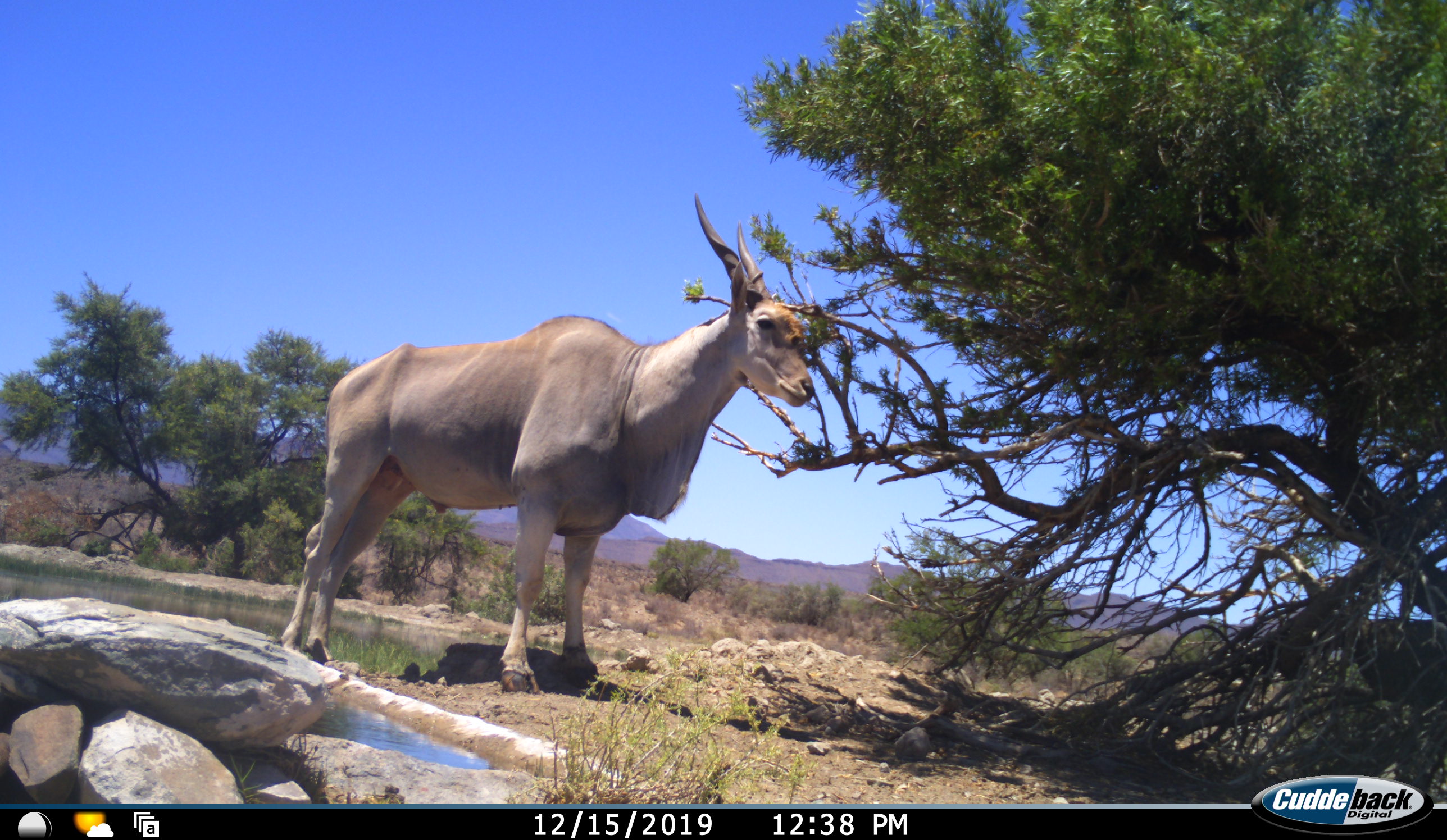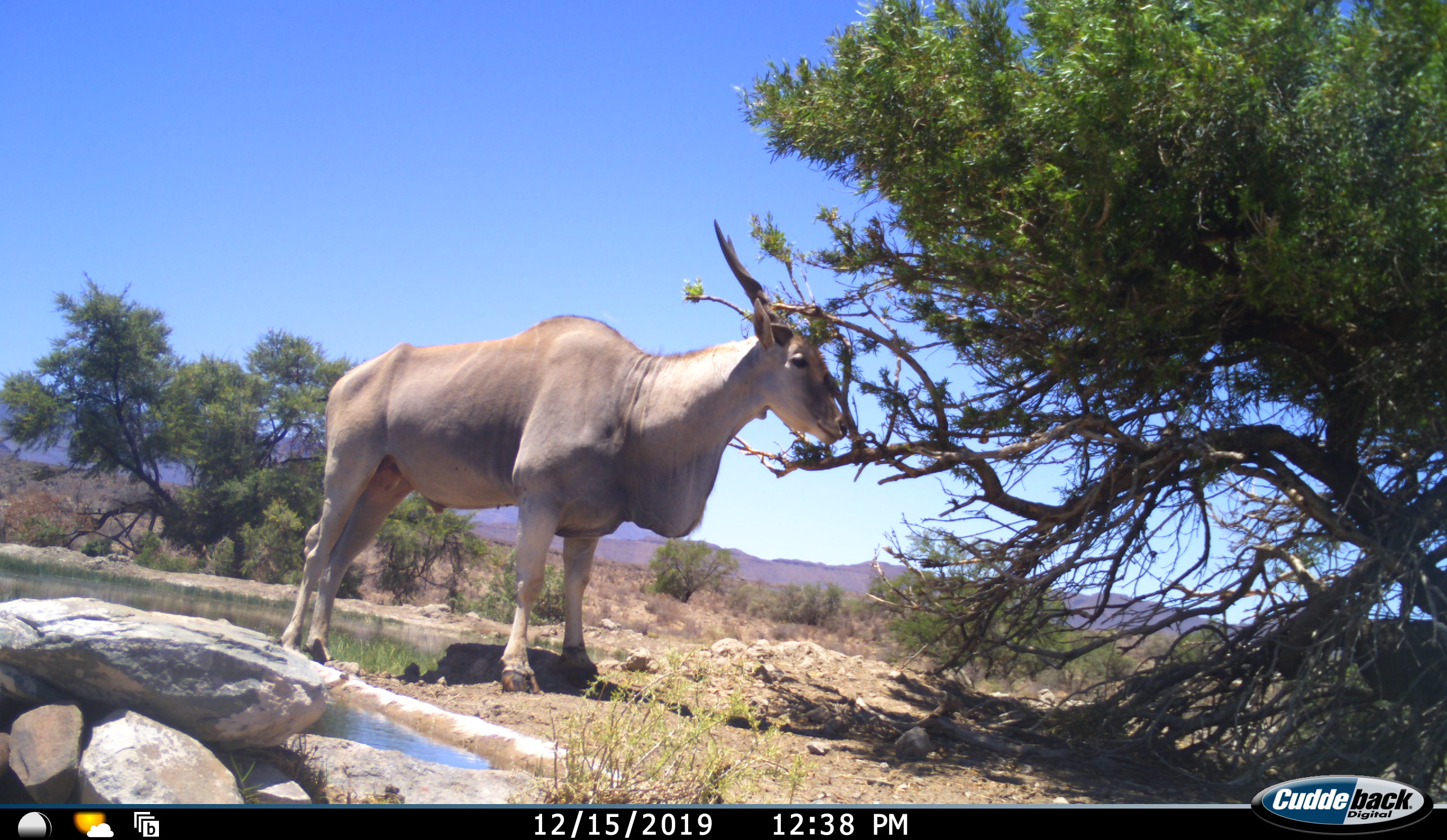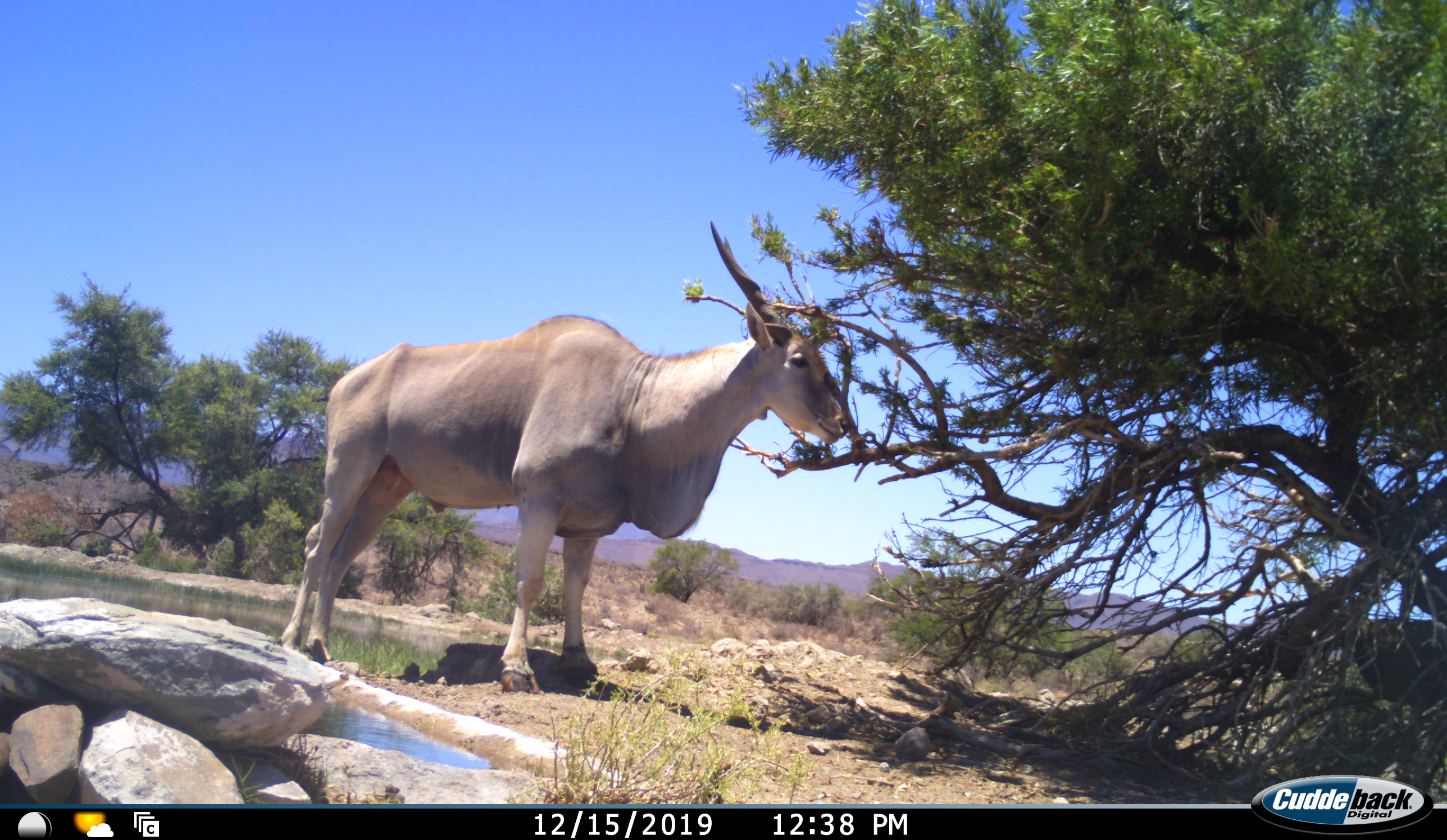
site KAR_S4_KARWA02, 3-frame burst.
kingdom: Animalia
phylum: Chordata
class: Mammalia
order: Artiodactyla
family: Bovidae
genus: Tragelaphus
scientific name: Tragelaphus oryx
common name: eland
Eland (Tragelaphus oryx), count 1. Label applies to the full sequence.